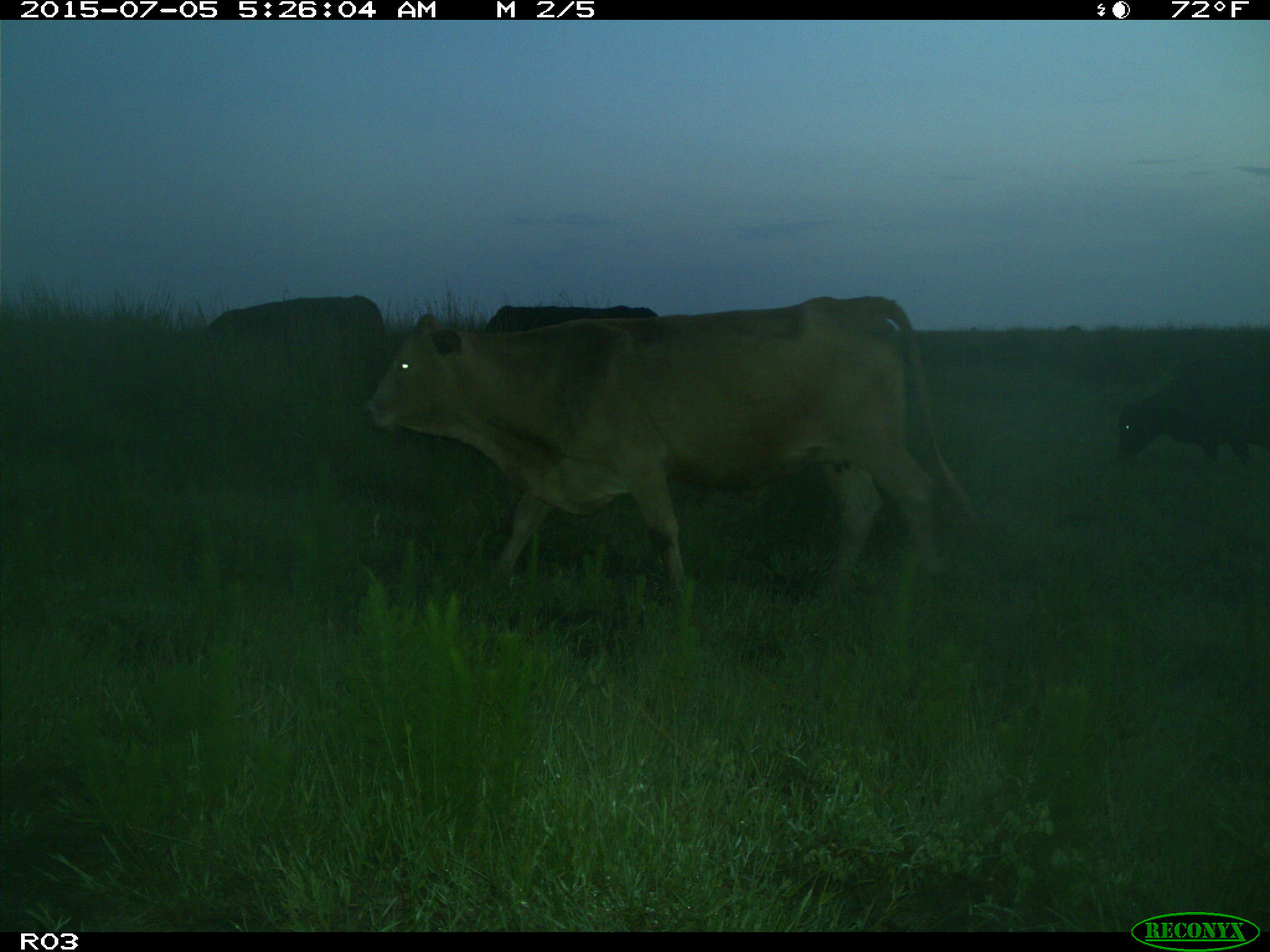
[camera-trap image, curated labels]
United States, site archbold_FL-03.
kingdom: Animalia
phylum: Chordata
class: Mammalia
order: Artiodactyla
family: Bovidae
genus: Bos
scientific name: Bos taurus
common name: domestic cow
Bos taurus (domestic cow).